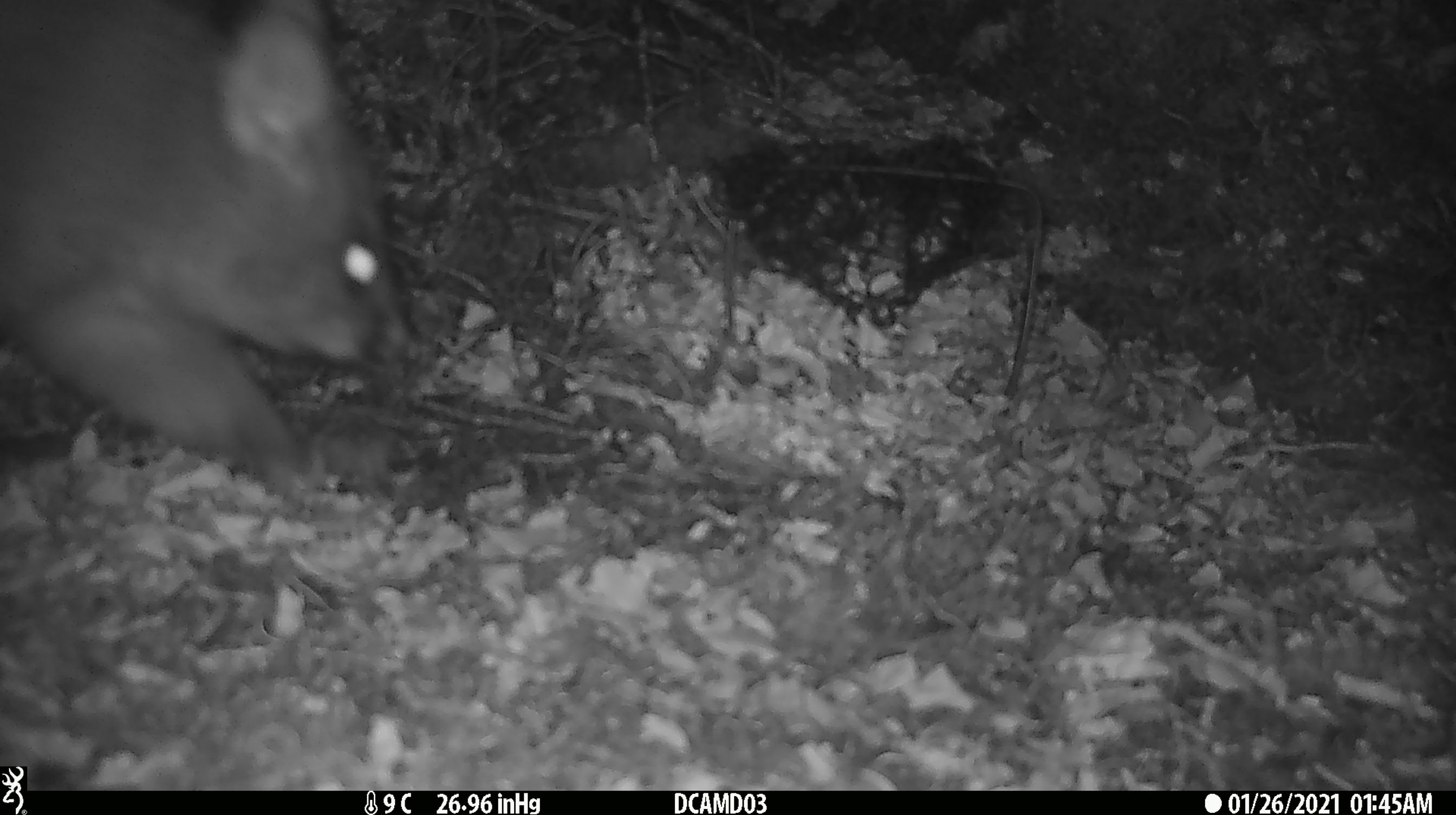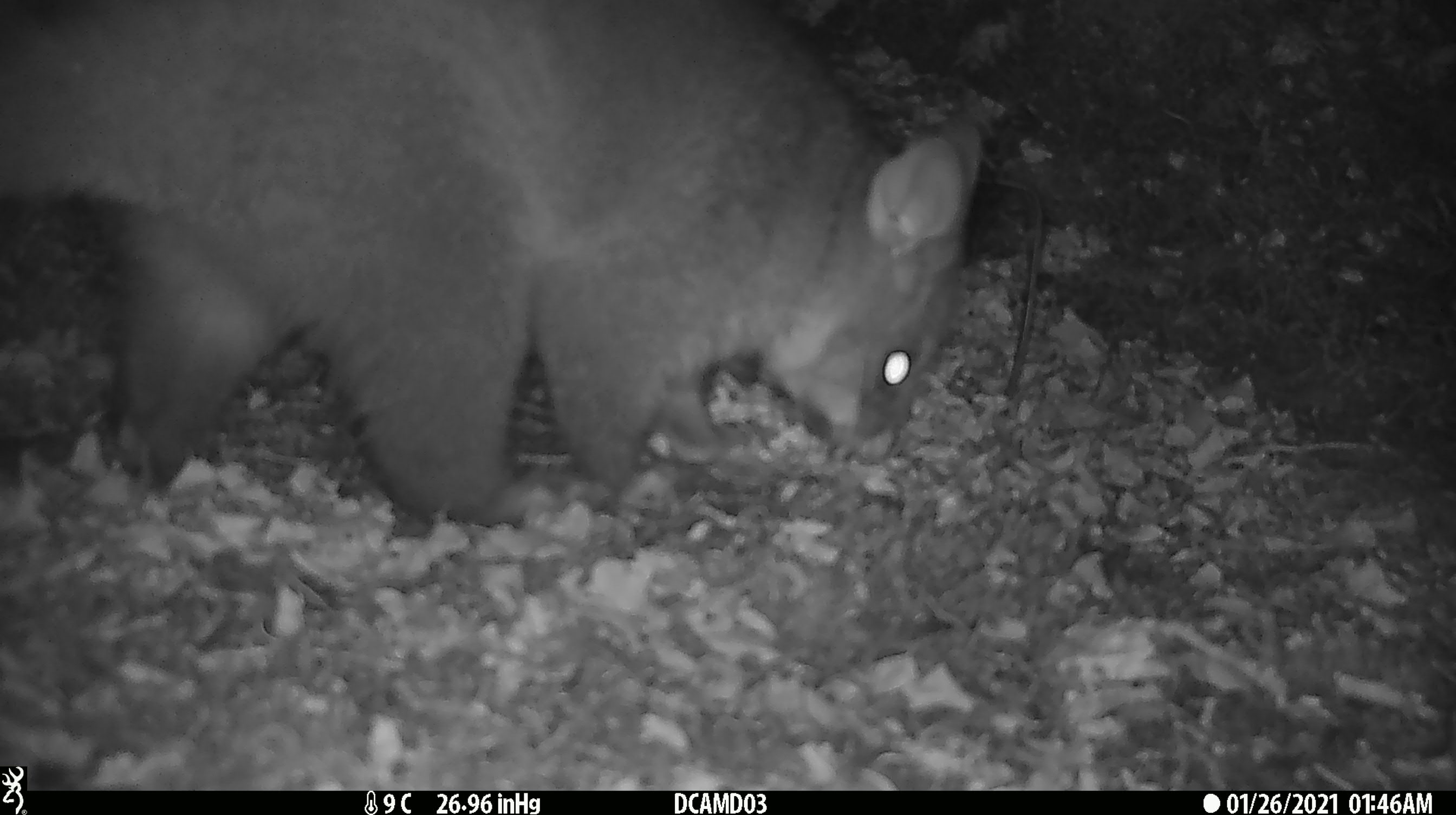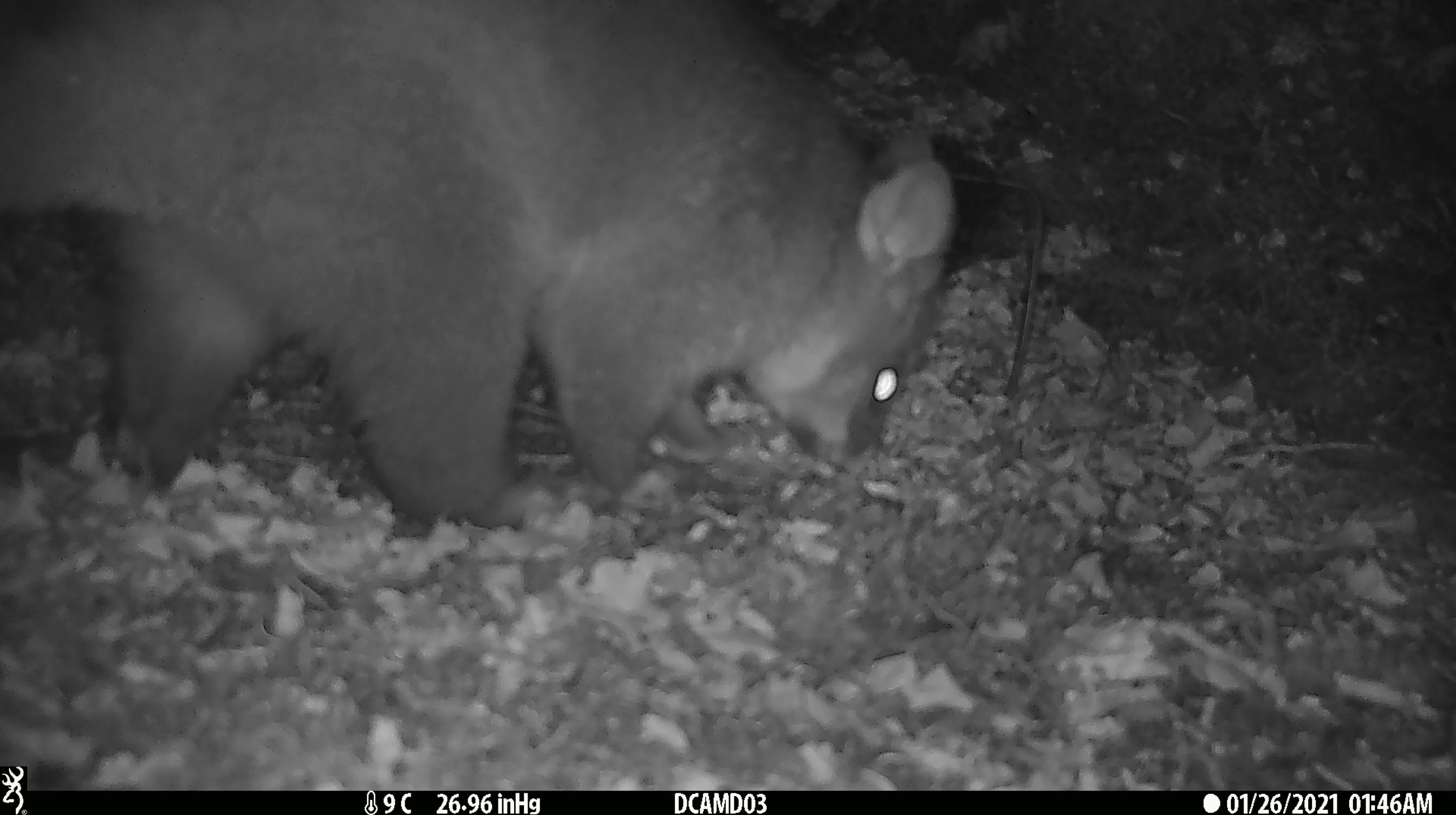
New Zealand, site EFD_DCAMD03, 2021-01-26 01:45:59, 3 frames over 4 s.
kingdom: Animalia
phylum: Chordata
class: Mammalia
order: Diprotodontia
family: Phalangeridae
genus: Trichosurus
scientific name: Trichosurus vulpecula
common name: common brushtail possum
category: possum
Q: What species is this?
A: Possum (common brushtail possum) (Trichosurus vulpecula).